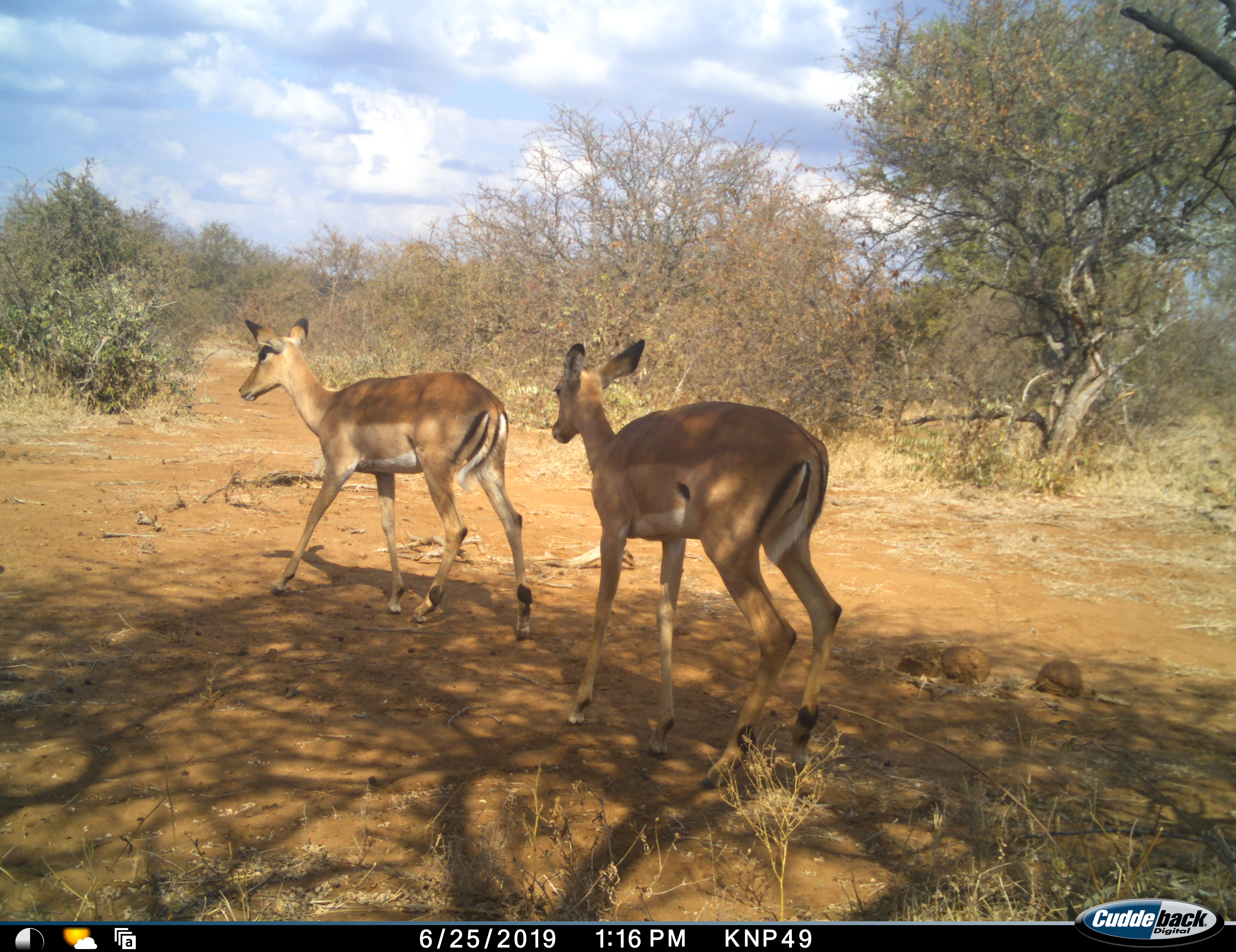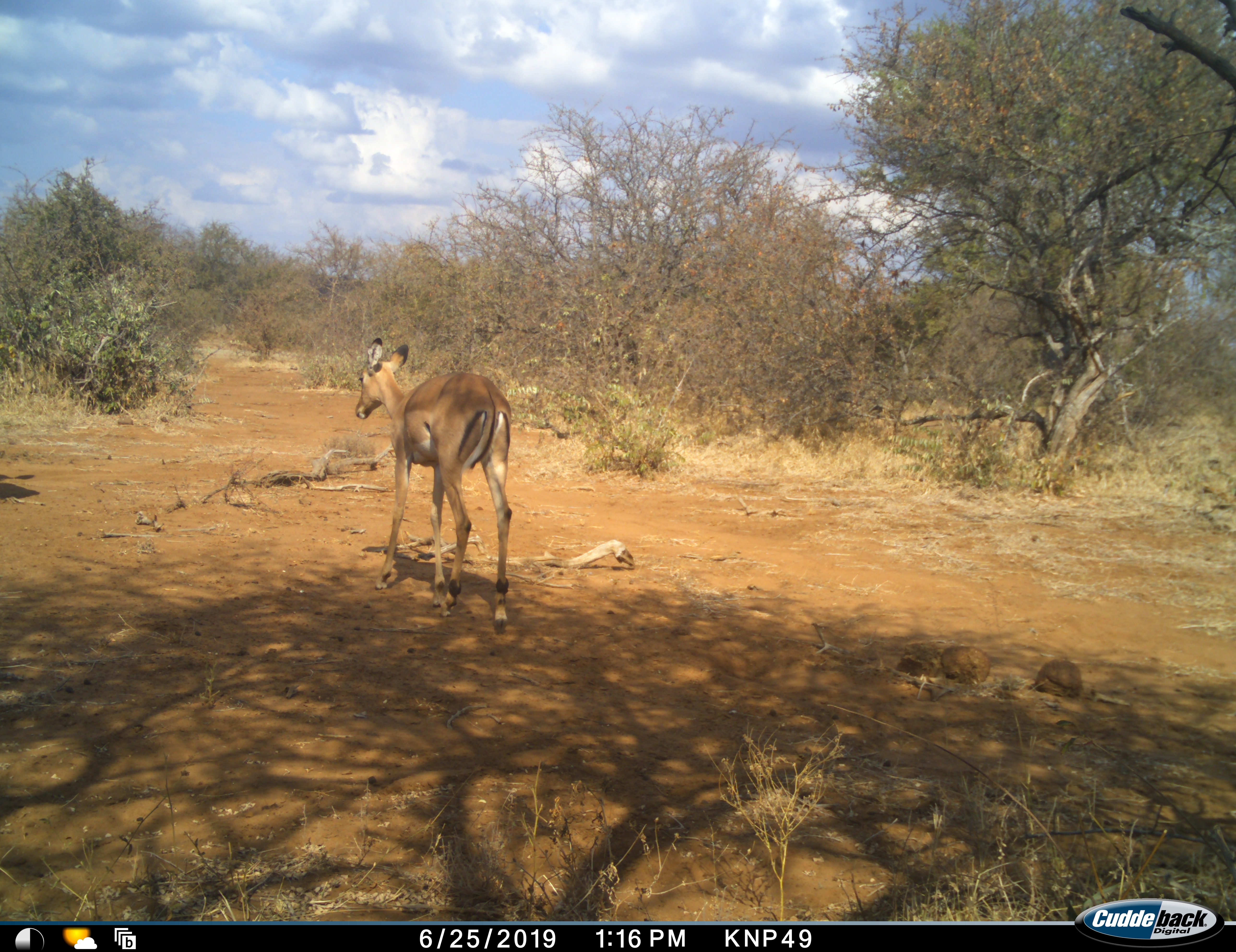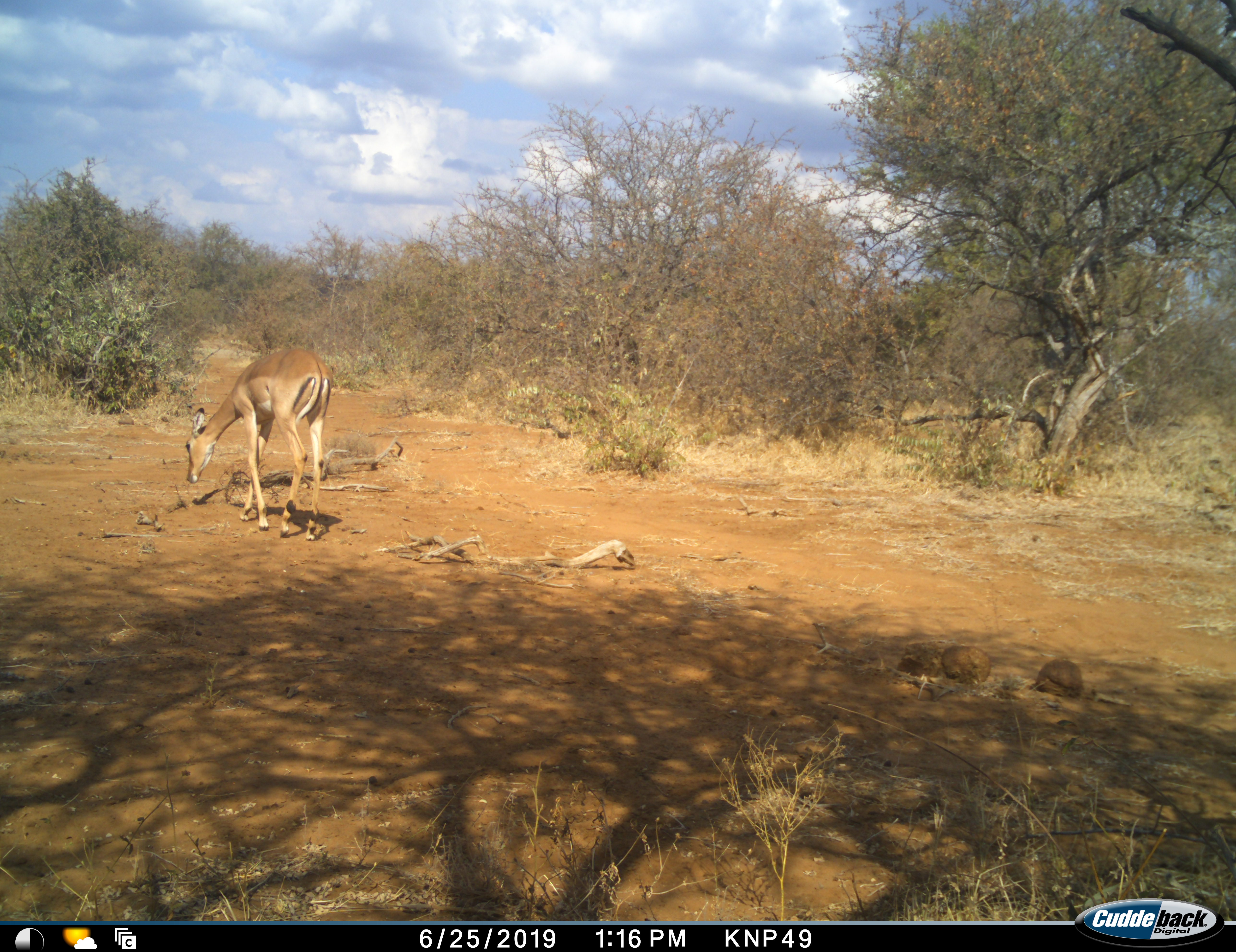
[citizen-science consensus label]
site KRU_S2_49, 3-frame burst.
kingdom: Animalia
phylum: Chordata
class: Mammalia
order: Artiodactyla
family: Bovidae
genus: Aepyceros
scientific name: Aepyceros melampus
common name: impala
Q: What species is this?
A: Impala (Aepyceros melampus).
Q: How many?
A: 2.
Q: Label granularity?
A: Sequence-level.